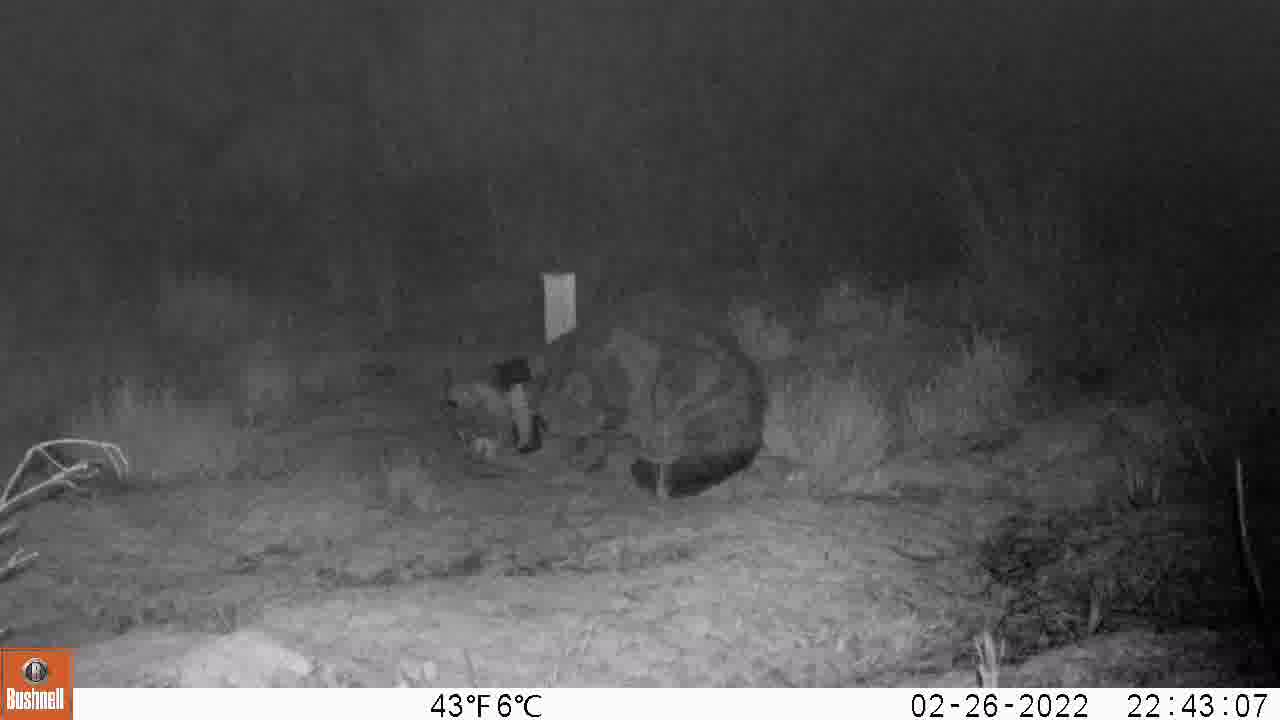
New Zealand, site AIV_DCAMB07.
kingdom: Animalia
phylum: Chordata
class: Mammalia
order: Carnivora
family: Felidae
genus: Felis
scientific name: Felis catus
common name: domestic cat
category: cat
Cat (domestic cat) (Felis catus).